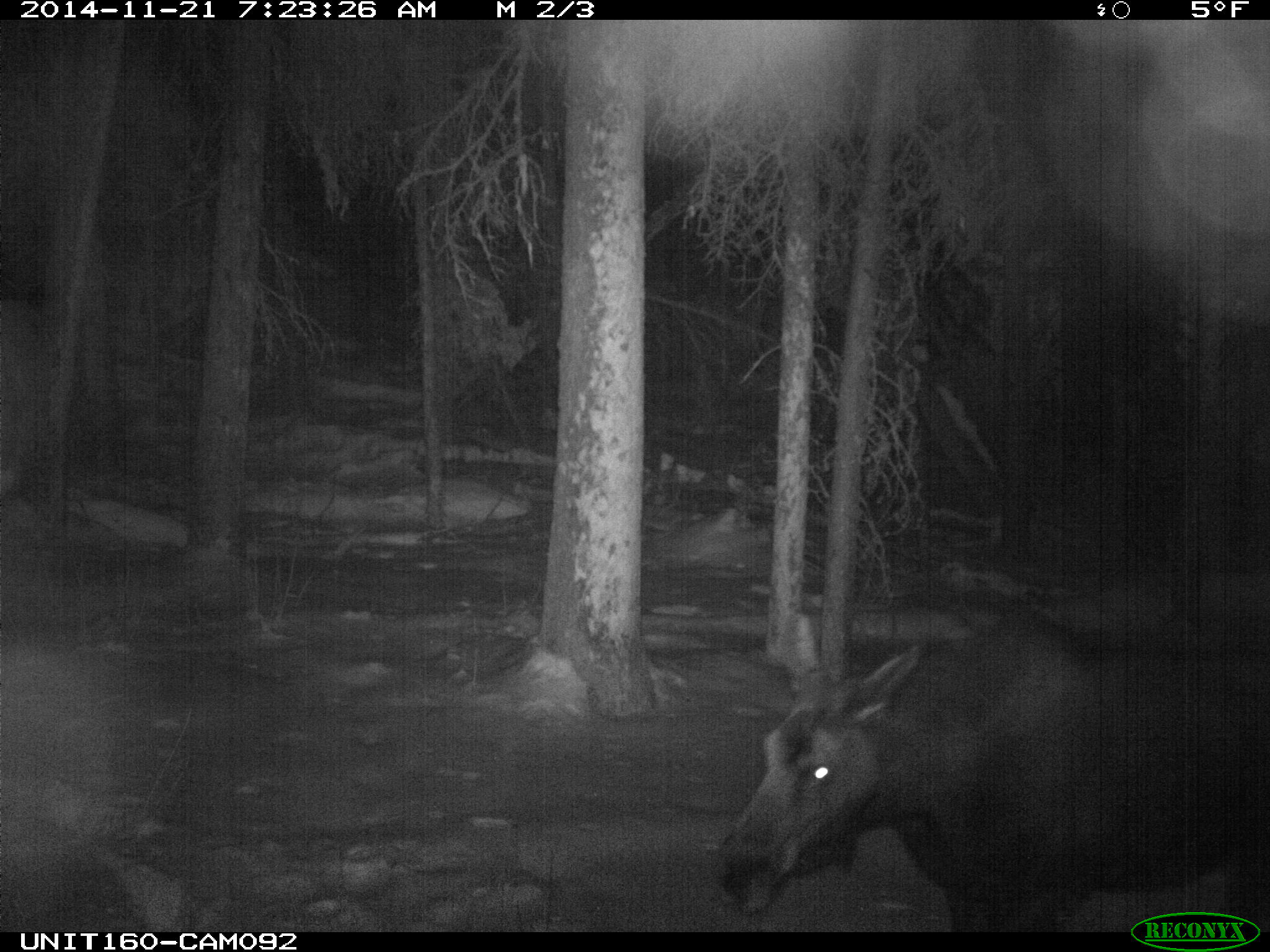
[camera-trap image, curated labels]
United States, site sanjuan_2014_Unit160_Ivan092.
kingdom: Animalia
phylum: Chordata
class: Mammalia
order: Artiodactyla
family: Cervidae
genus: Alces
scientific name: Alces alces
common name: moose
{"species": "Alces alces (moose)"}